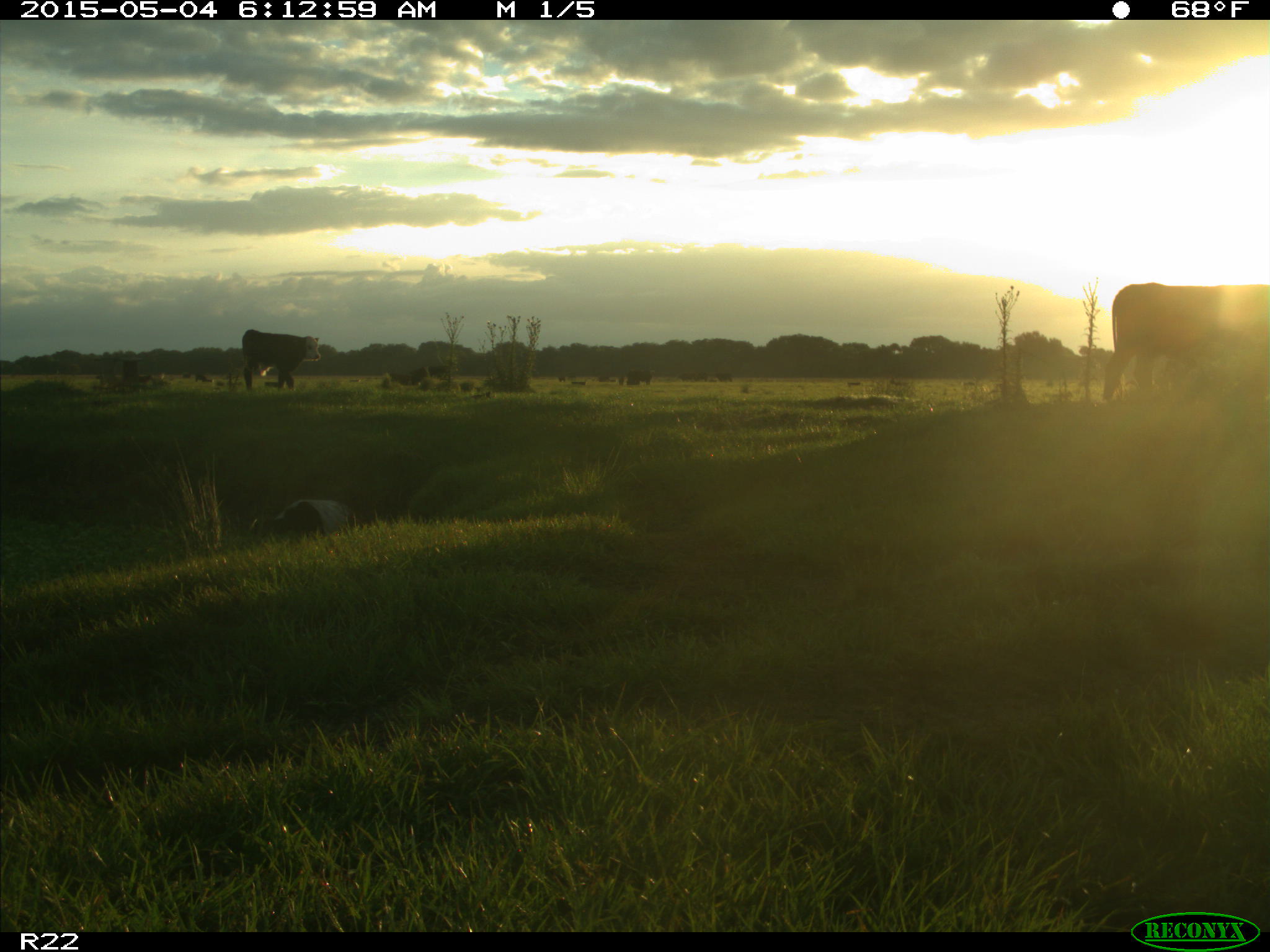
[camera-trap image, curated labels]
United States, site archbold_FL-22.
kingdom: Animalia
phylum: Chordata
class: Mammalia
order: Artiodactyla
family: Bovidae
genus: Bos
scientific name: Bos taurus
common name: domestic cow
Bos taurus (domestic cow).